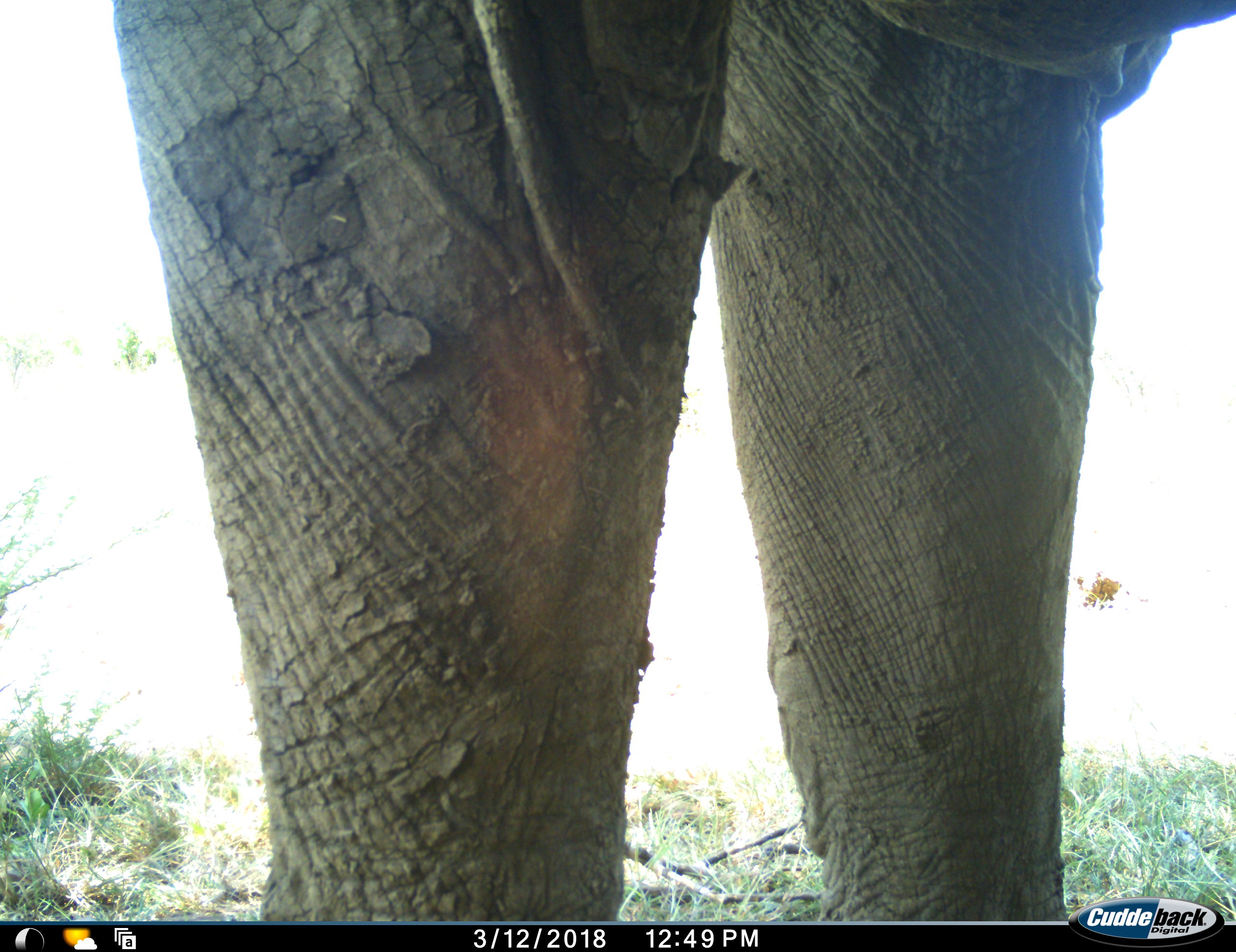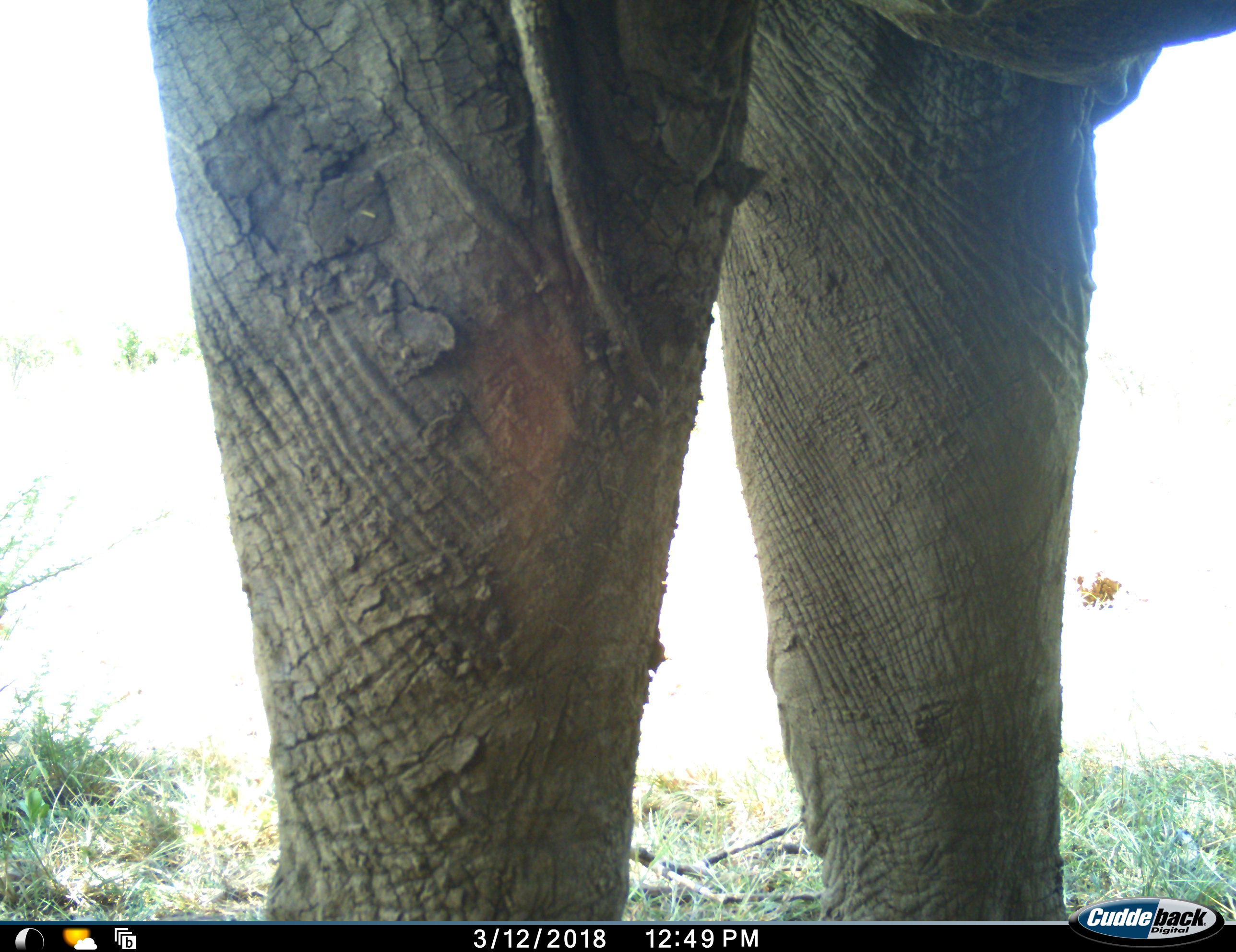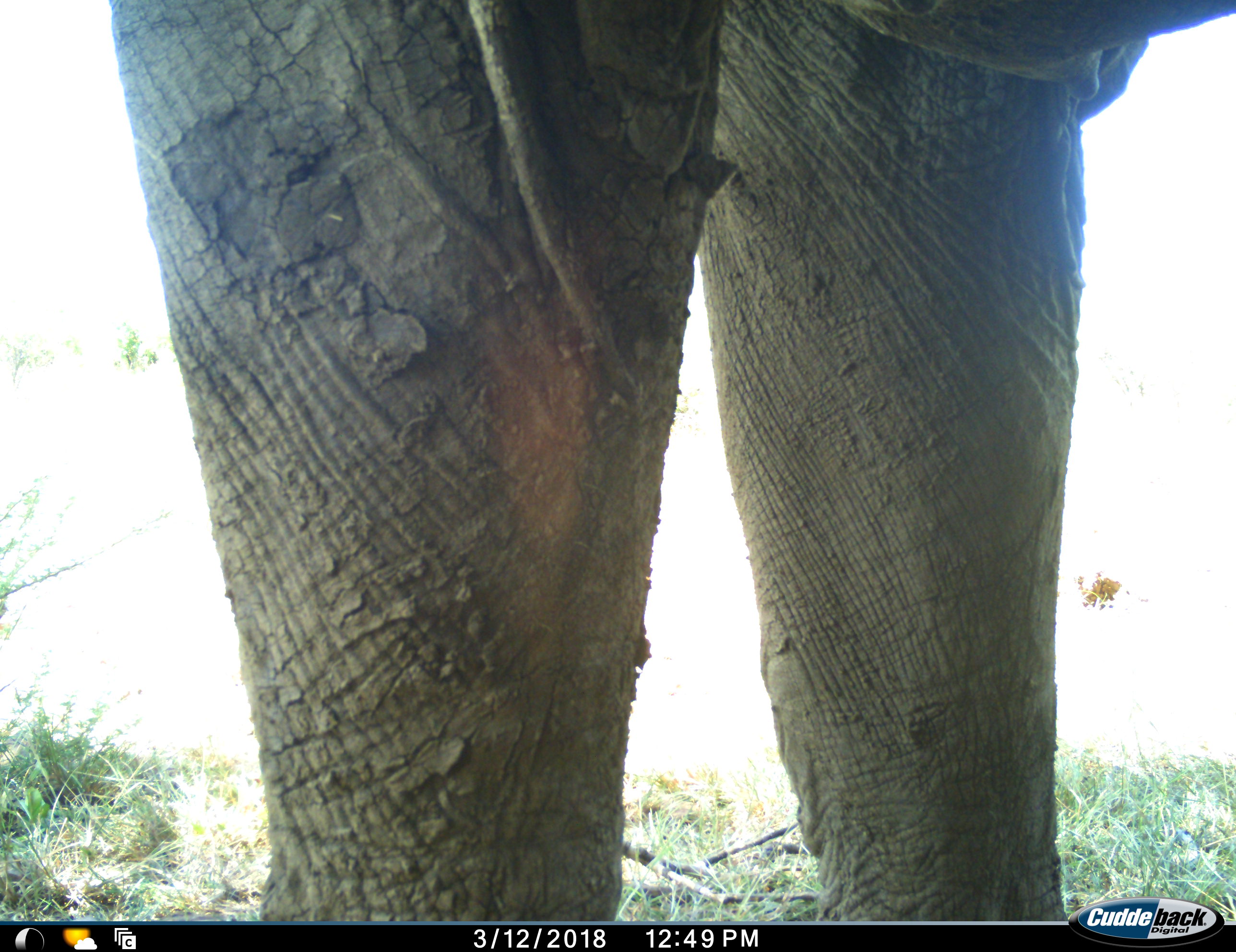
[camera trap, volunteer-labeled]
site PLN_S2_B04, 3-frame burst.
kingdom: Animalia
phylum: Chordata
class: Mammalia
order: Proboscidea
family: Elephantidae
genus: Loxodonta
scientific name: Loxodonta africana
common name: african bush elephant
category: elephant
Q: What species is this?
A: Elephant (african bush elephant) (Loxodonta africana).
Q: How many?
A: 1.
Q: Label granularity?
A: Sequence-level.